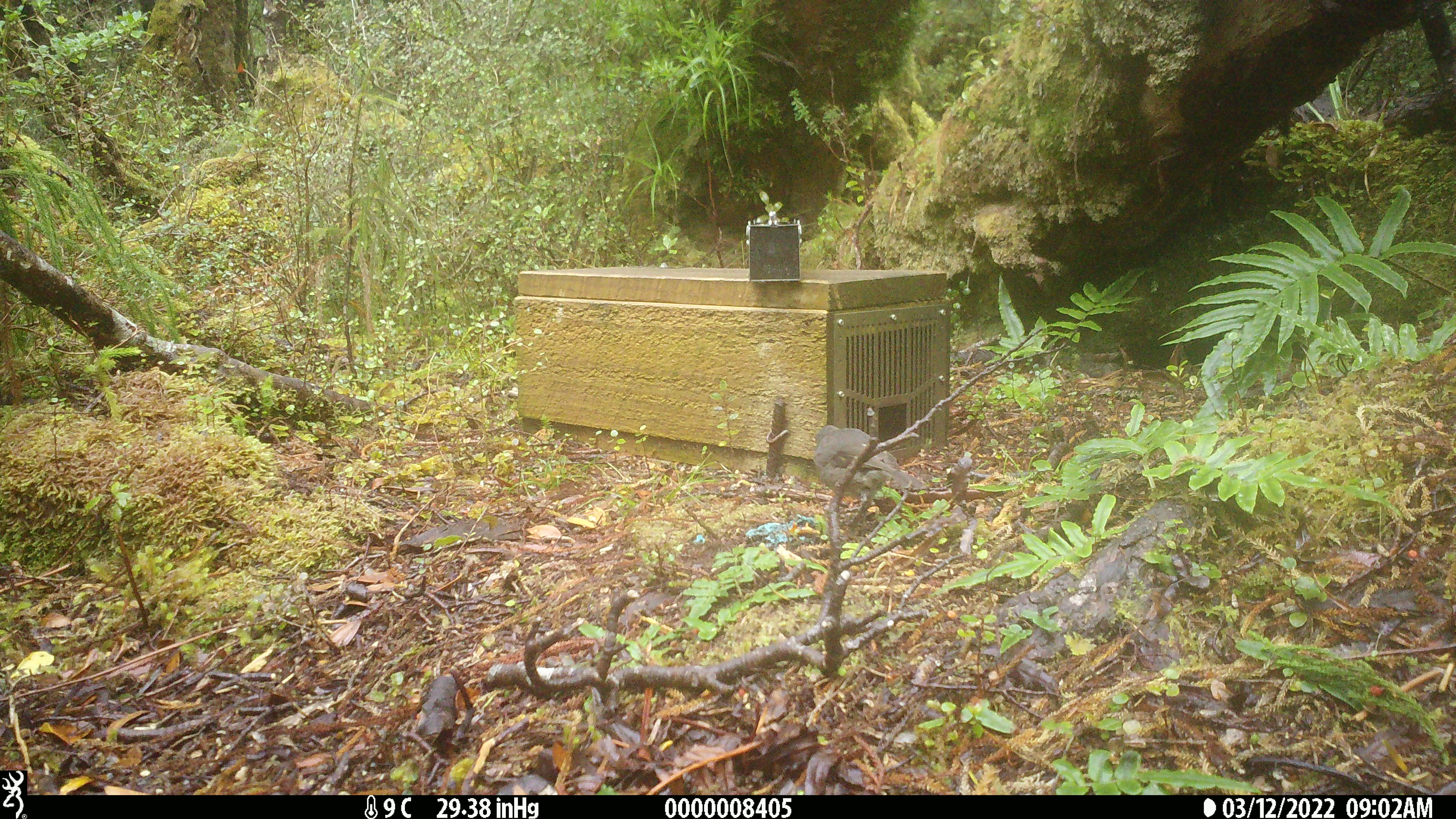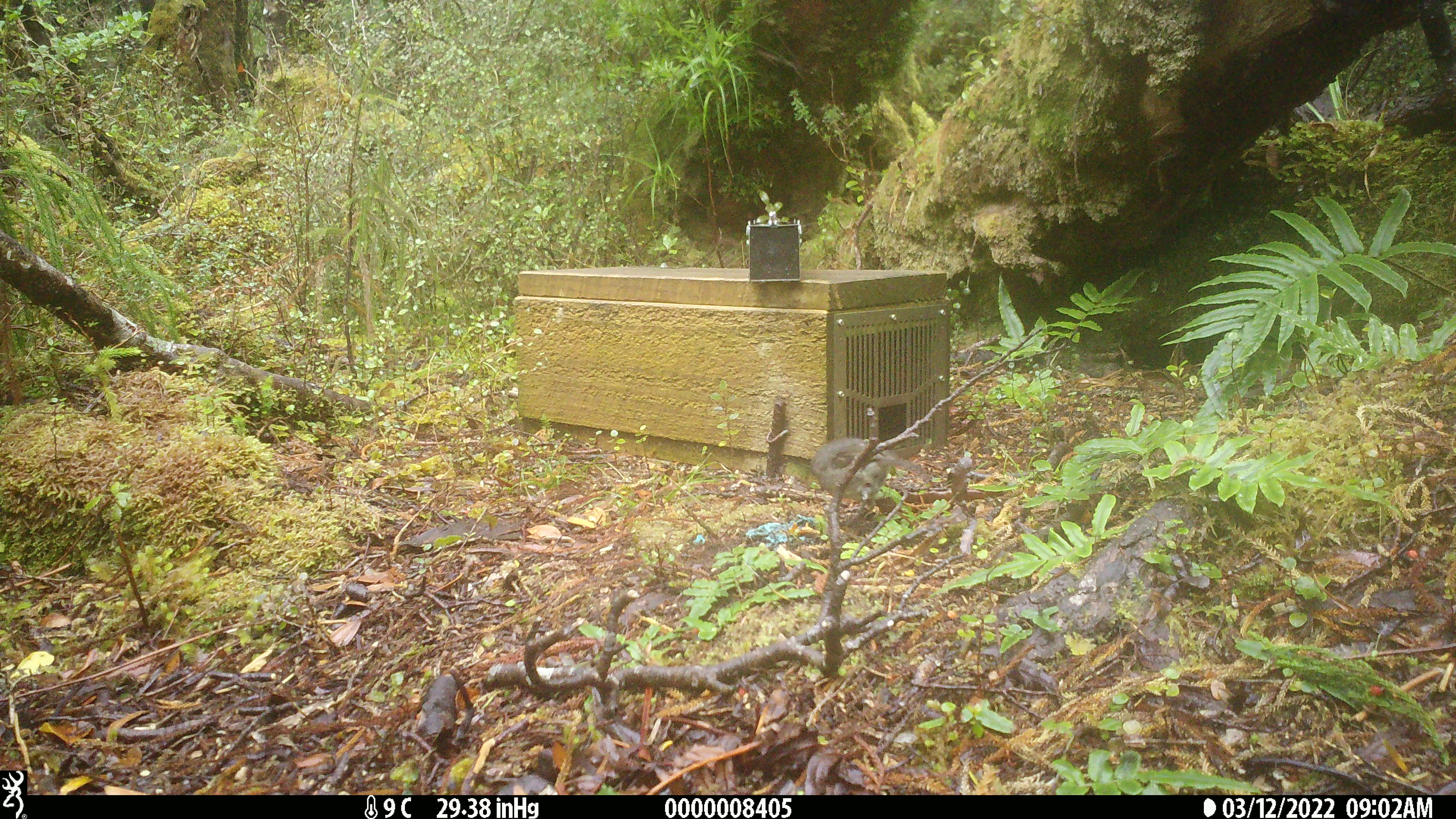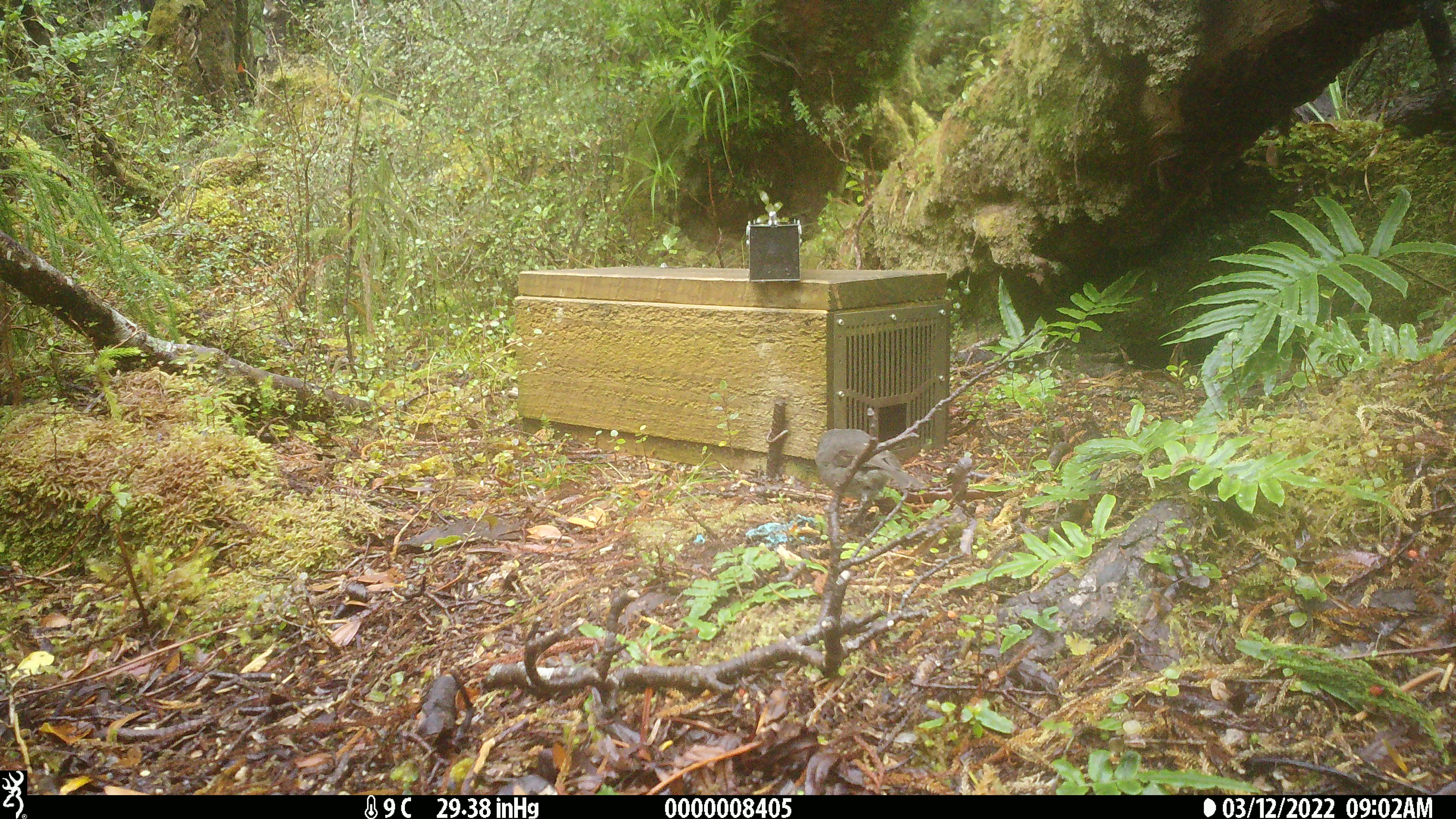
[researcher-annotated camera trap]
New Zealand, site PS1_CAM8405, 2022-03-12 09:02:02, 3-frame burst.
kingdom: Animalia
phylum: Chordata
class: Aves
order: Passeriformes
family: Petroicidae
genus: Petroica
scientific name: Petroica australis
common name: new zealand robin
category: robin